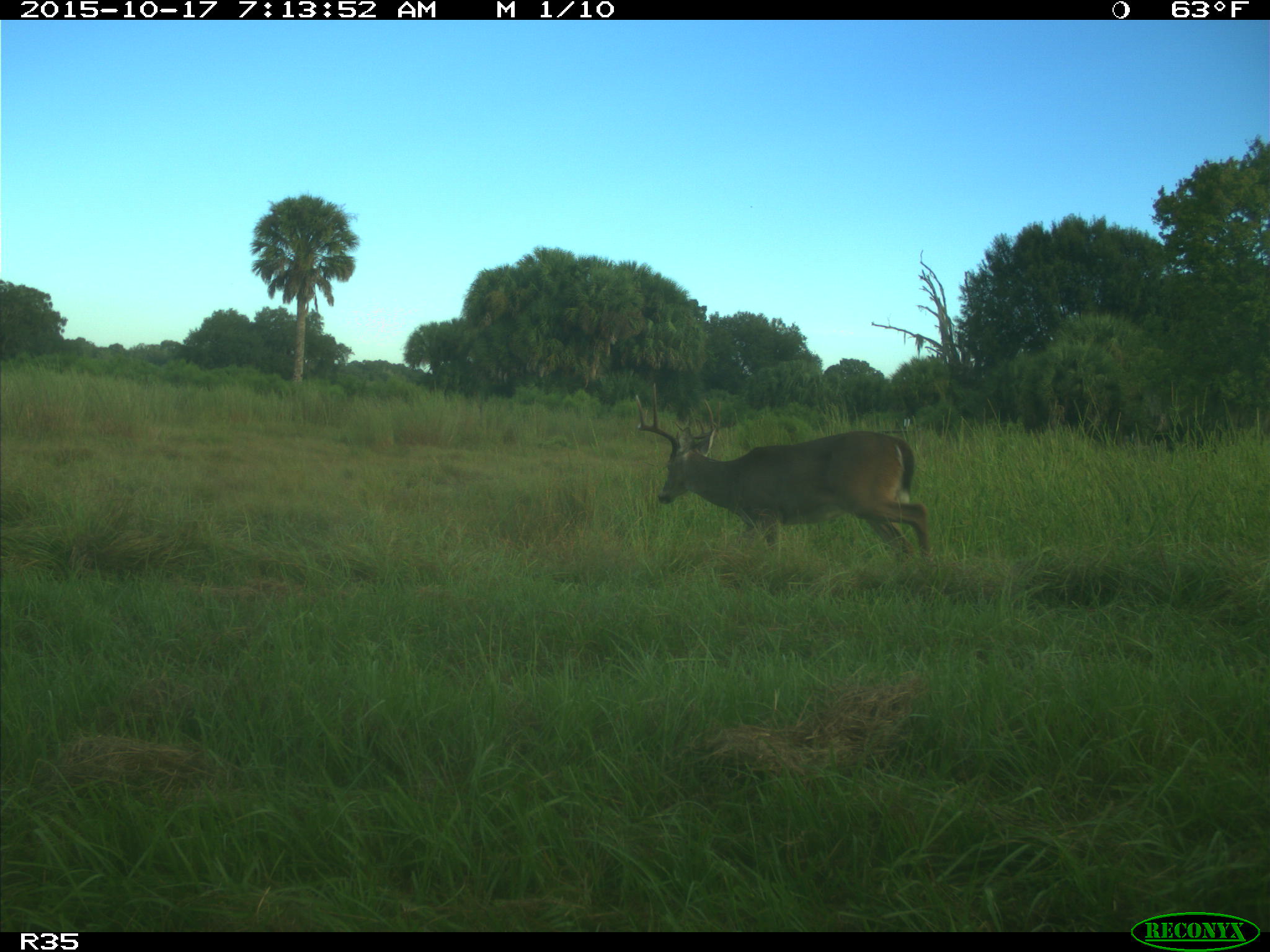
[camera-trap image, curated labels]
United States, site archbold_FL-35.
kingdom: Animalia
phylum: Chordata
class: Mammalia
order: Artiodactyla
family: Cervidae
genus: Odocoileus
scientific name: Odocoileus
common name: deer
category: unidentified deer